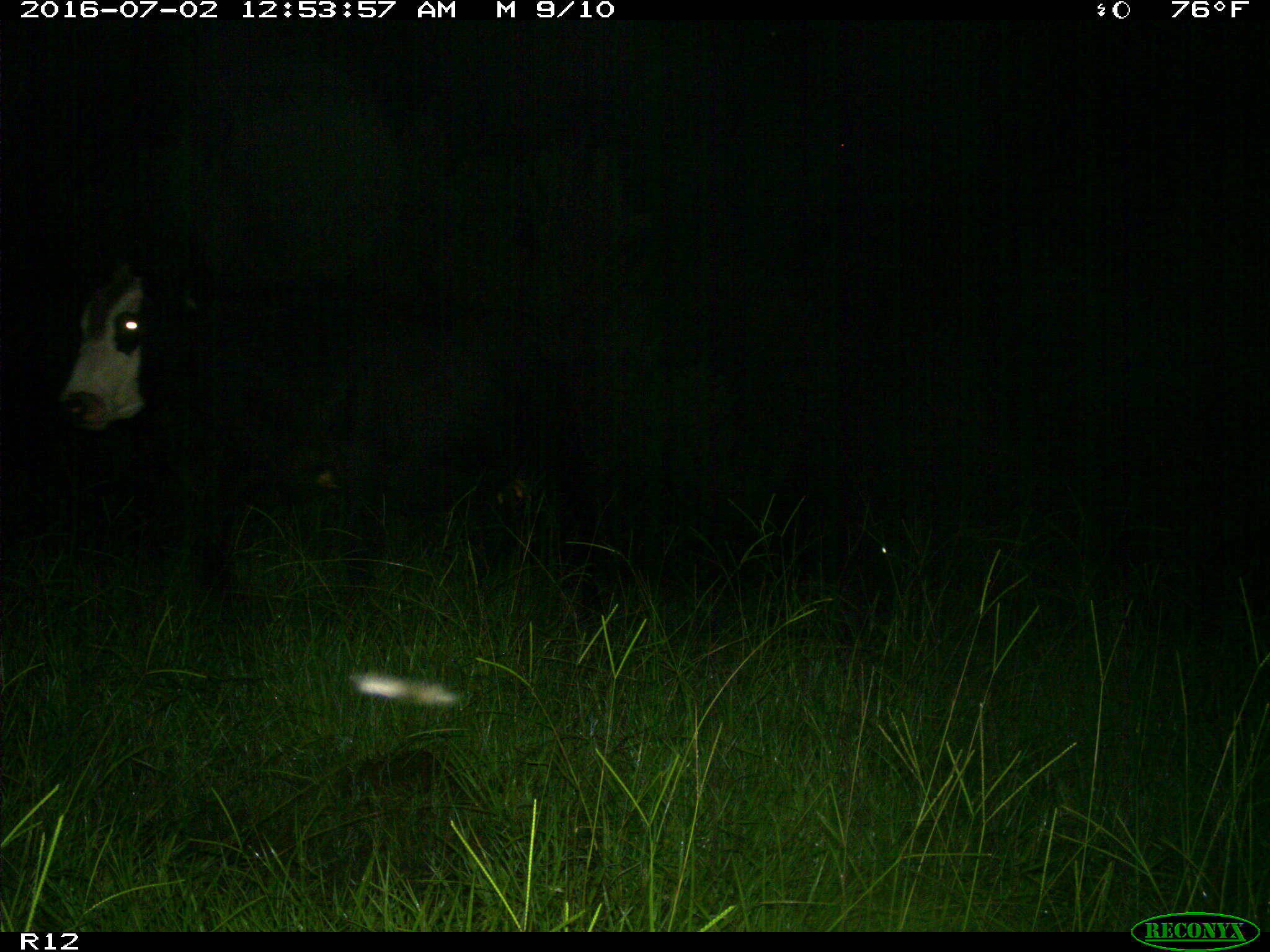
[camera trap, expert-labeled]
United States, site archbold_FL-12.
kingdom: Animalia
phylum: Chordata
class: Mammalia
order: Artiodactyla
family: Bovidae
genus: Bos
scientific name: Bos taurus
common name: domestic cow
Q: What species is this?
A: Bos taurus (domestic cow).